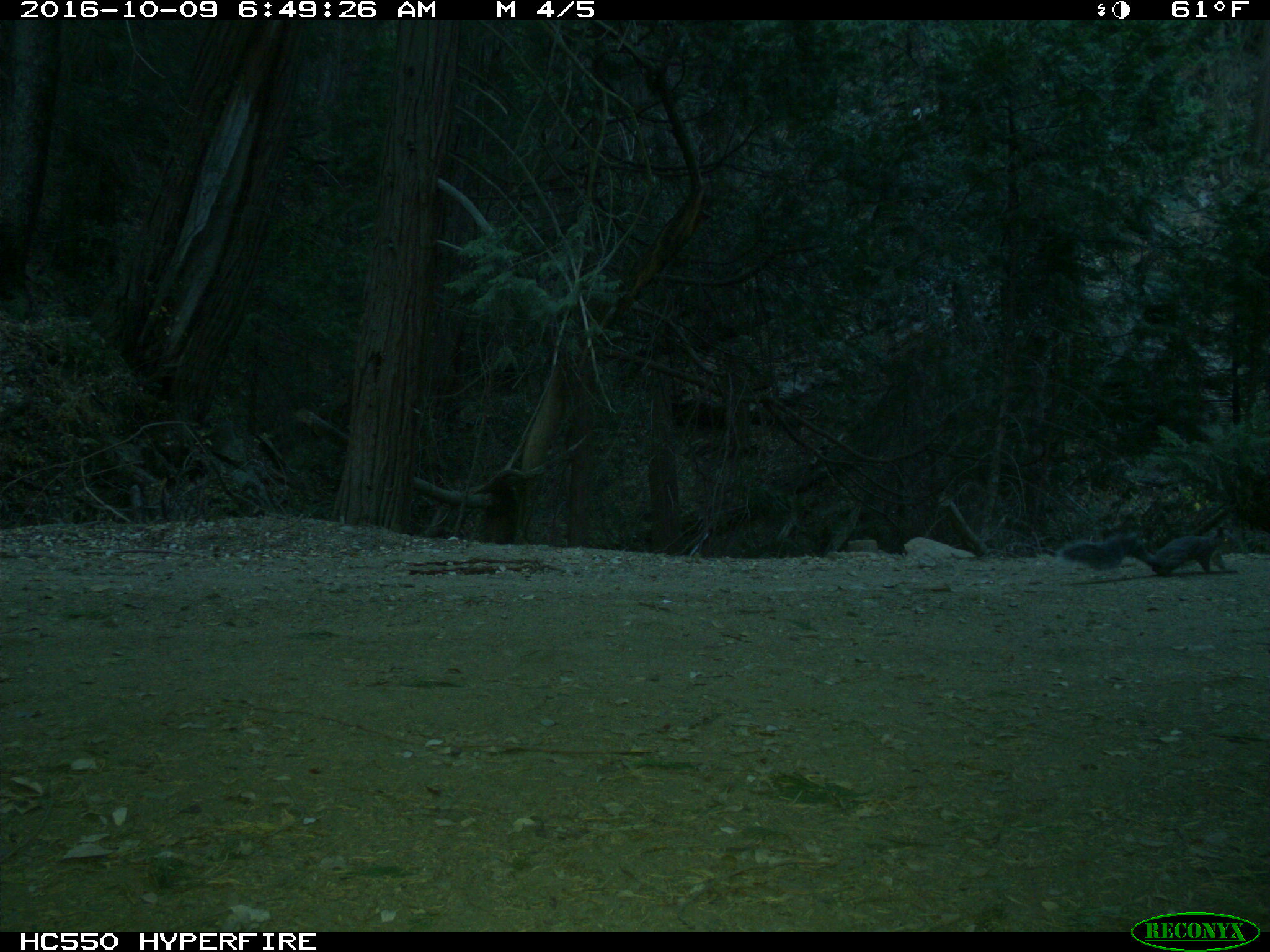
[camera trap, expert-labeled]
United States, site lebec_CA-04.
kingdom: Animalia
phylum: Chordata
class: Mammalia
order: Rodentia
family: Sciuridae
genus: Sciurus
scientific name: Sciurus carolinensis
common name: eastern gray squirrel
Sciurus carolinensis (eastern gray squirrel).